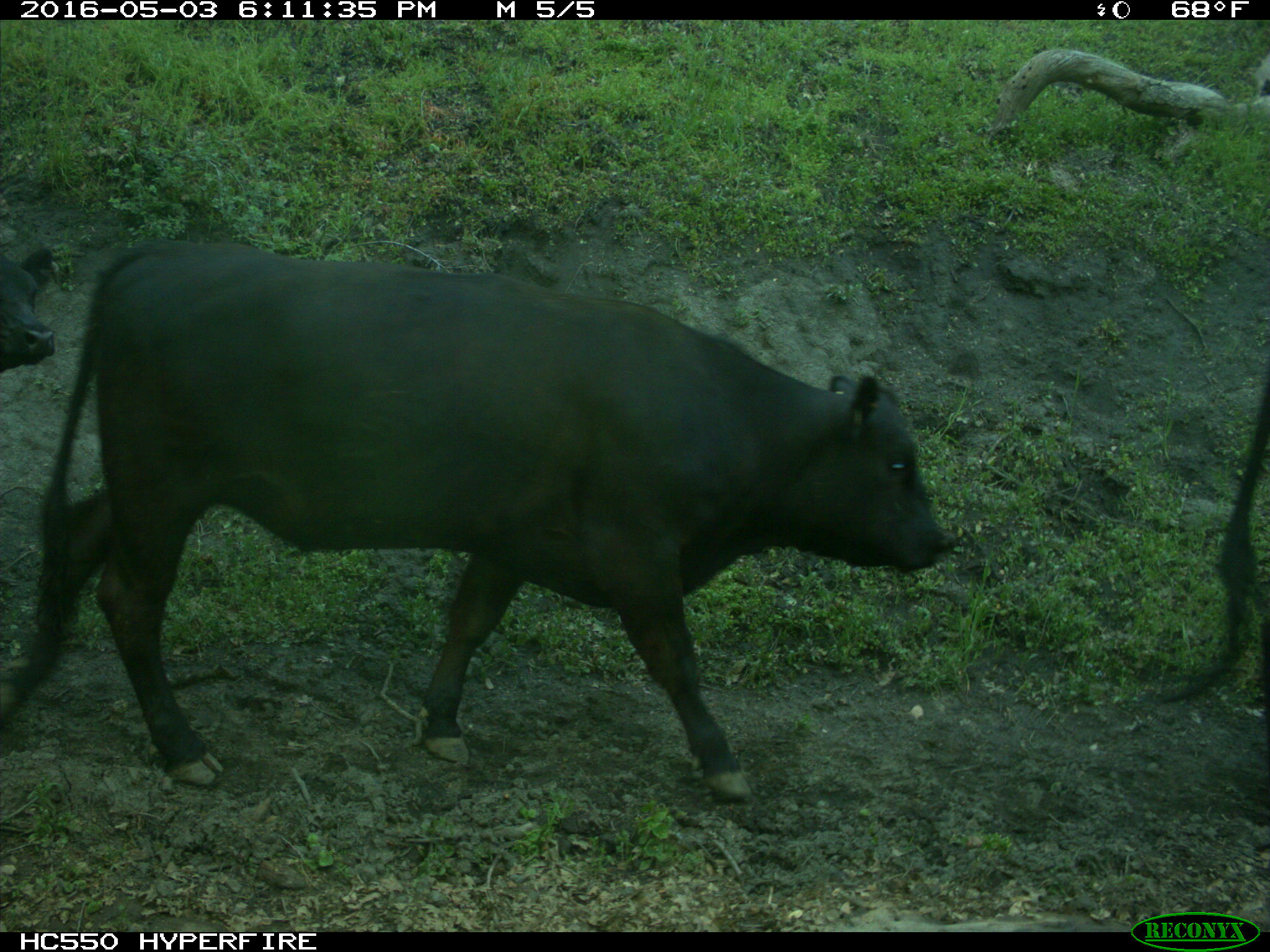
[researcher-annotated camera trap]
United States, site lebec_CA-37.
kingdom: Animalia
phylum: Chordata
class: Mammalia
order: Artiodactyla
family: Bovidae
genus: Bos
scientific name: Bos taurus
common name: domestic cow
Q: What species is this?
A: Bos taurus (domestic cow).